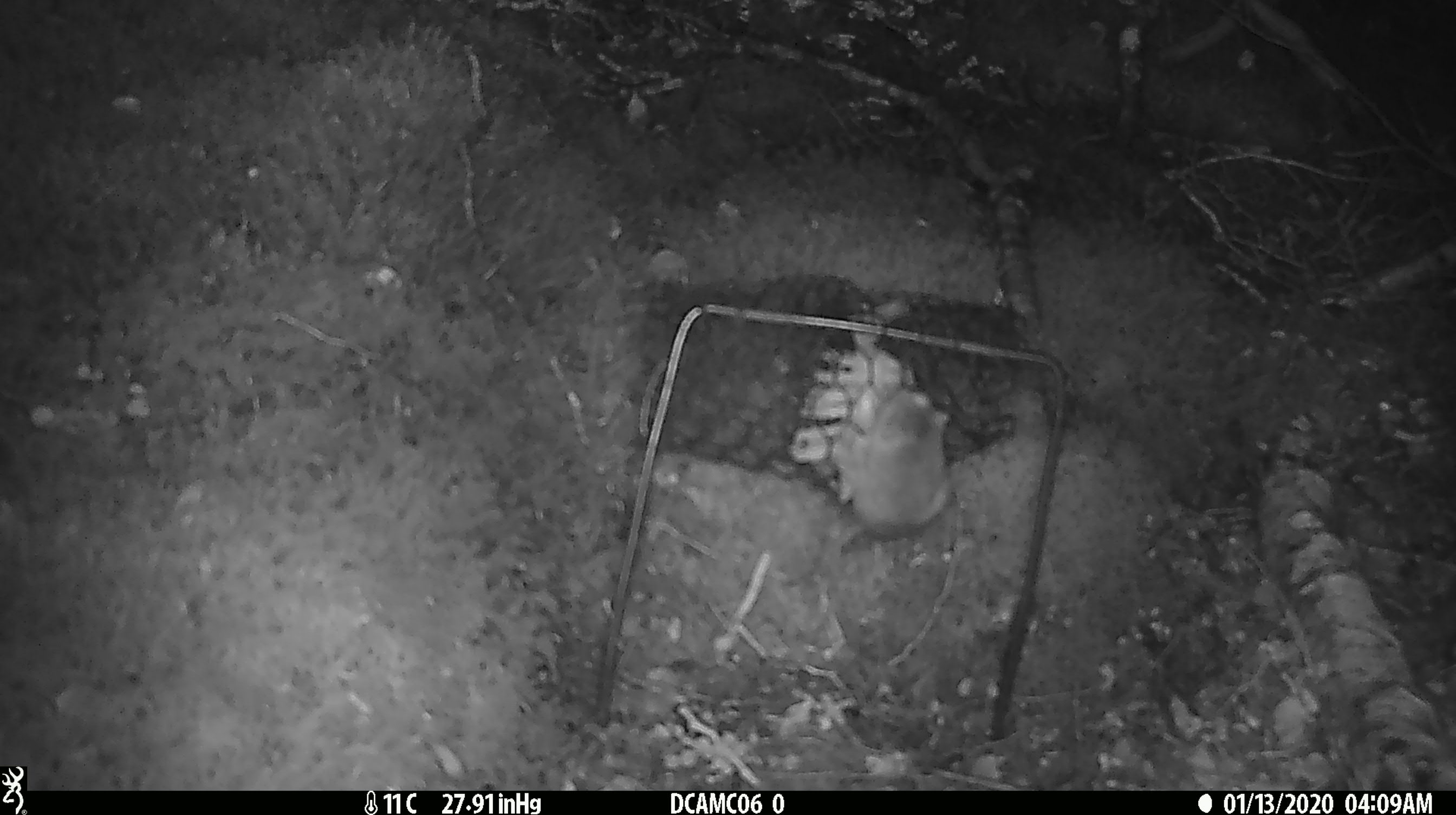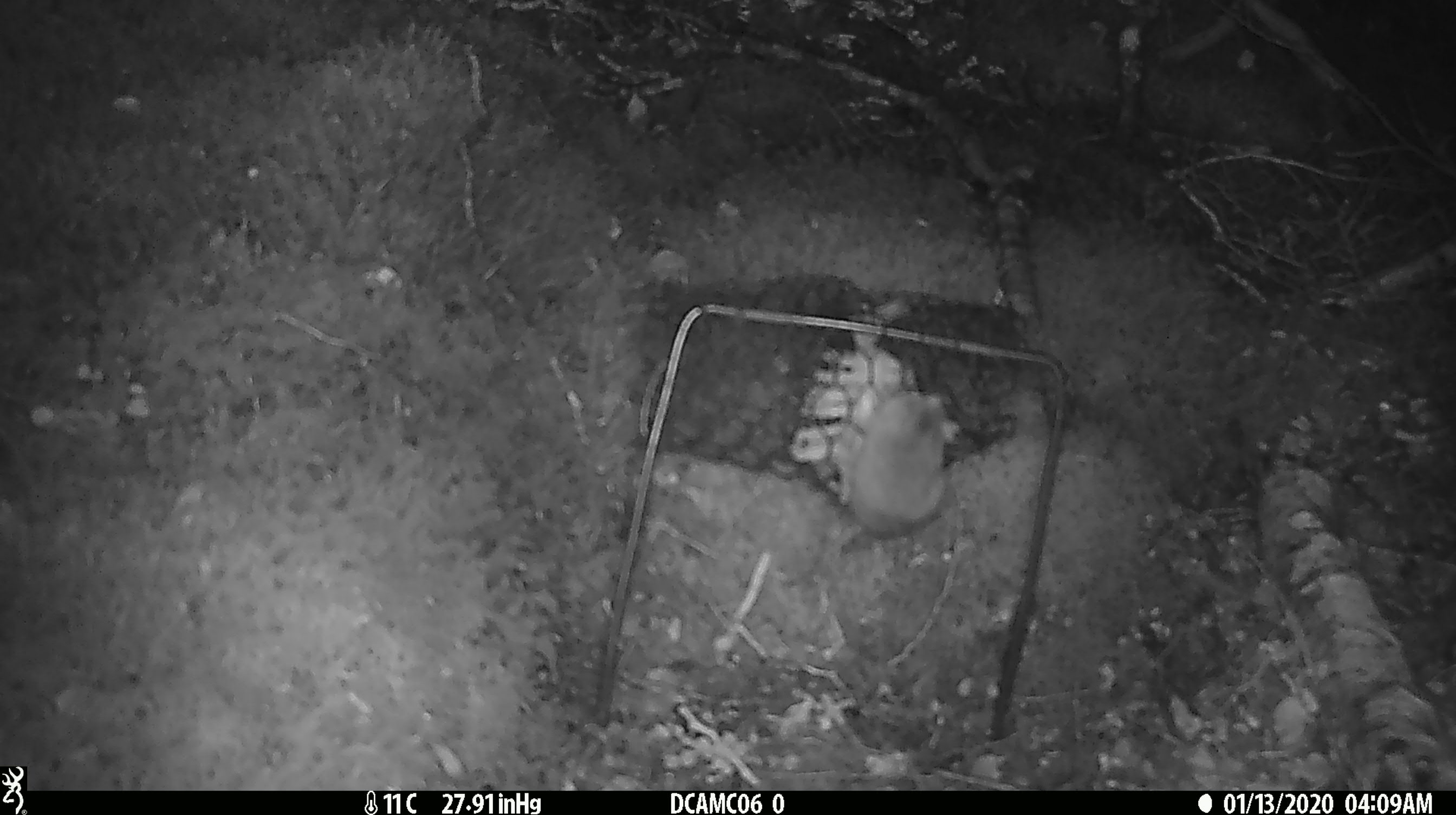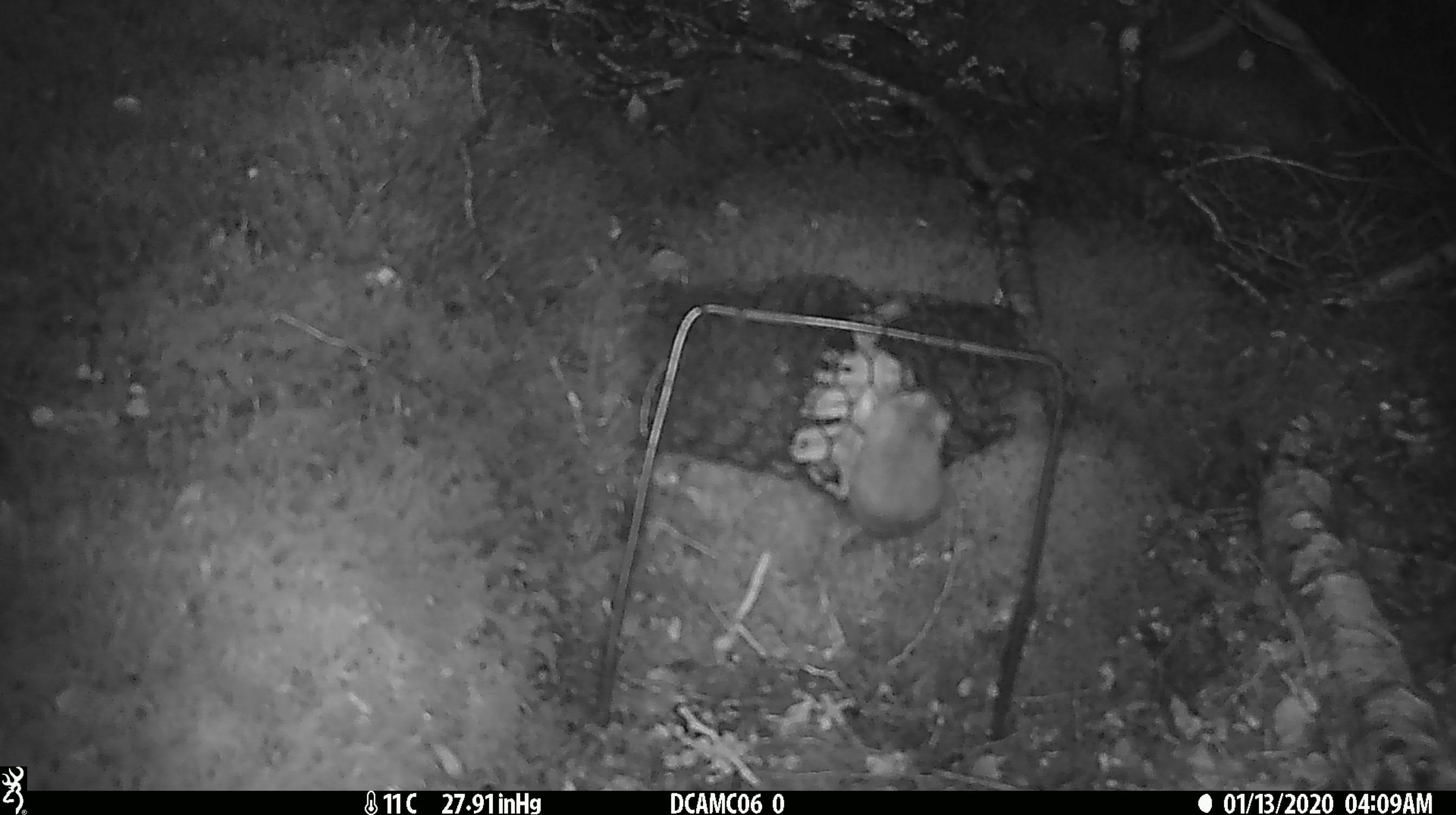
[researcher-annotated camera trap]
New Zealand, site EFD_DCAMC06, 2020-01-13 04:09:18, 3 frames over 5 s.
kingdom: Animalia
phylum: Chordata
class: Mammalia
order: Rodentia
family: Muridae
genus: Mus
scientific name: Mus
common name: mouse